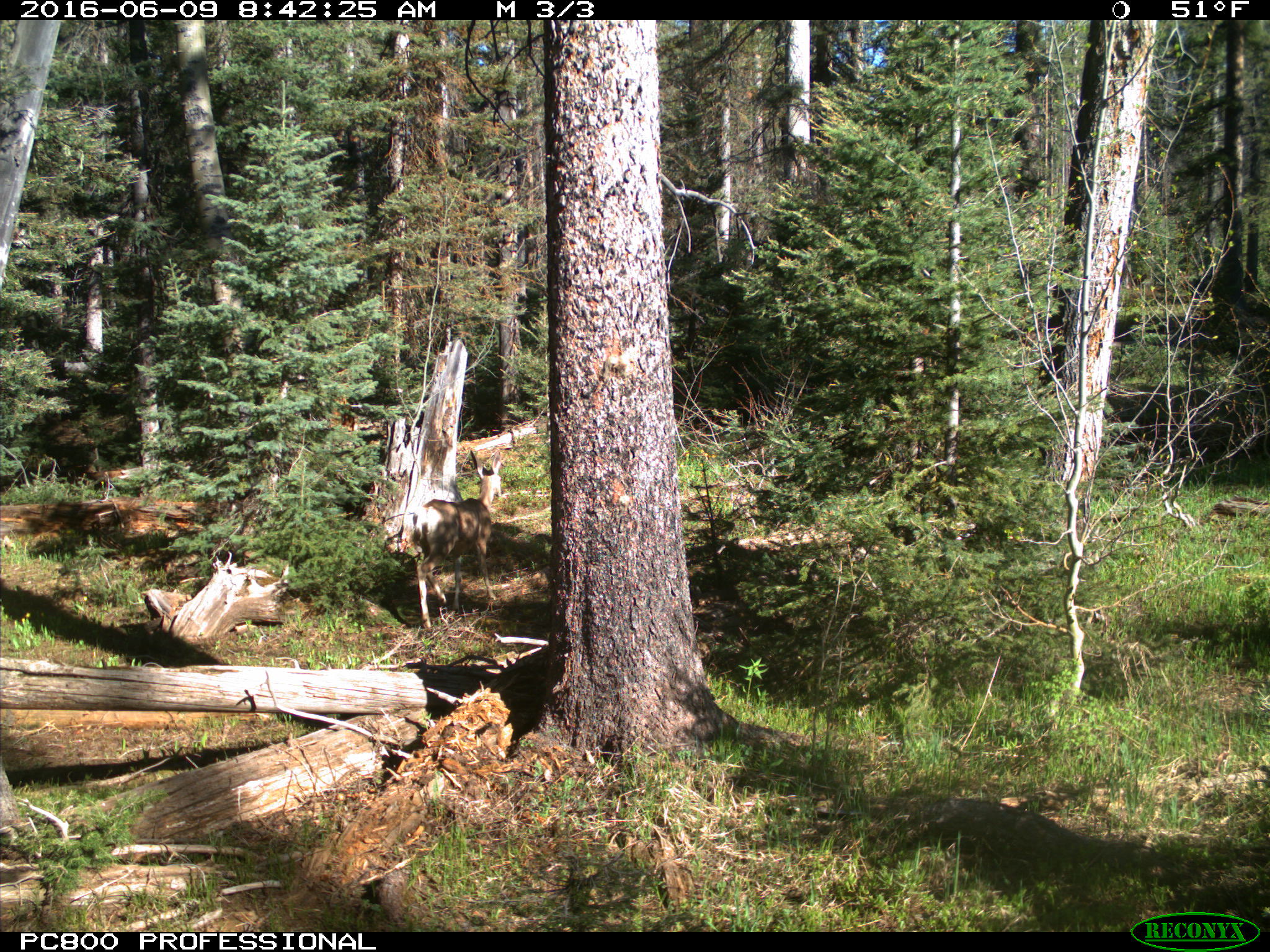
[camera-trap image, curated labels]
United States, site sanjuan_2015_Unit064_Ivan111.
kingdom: Animalia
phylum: Chordata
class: Mammalia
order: Artiodactyla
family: Cervidae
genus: Odocoileus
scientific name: Odocoileus hemionus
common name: mule deer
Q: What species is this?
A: Odocoileus hemionus (mule deer).